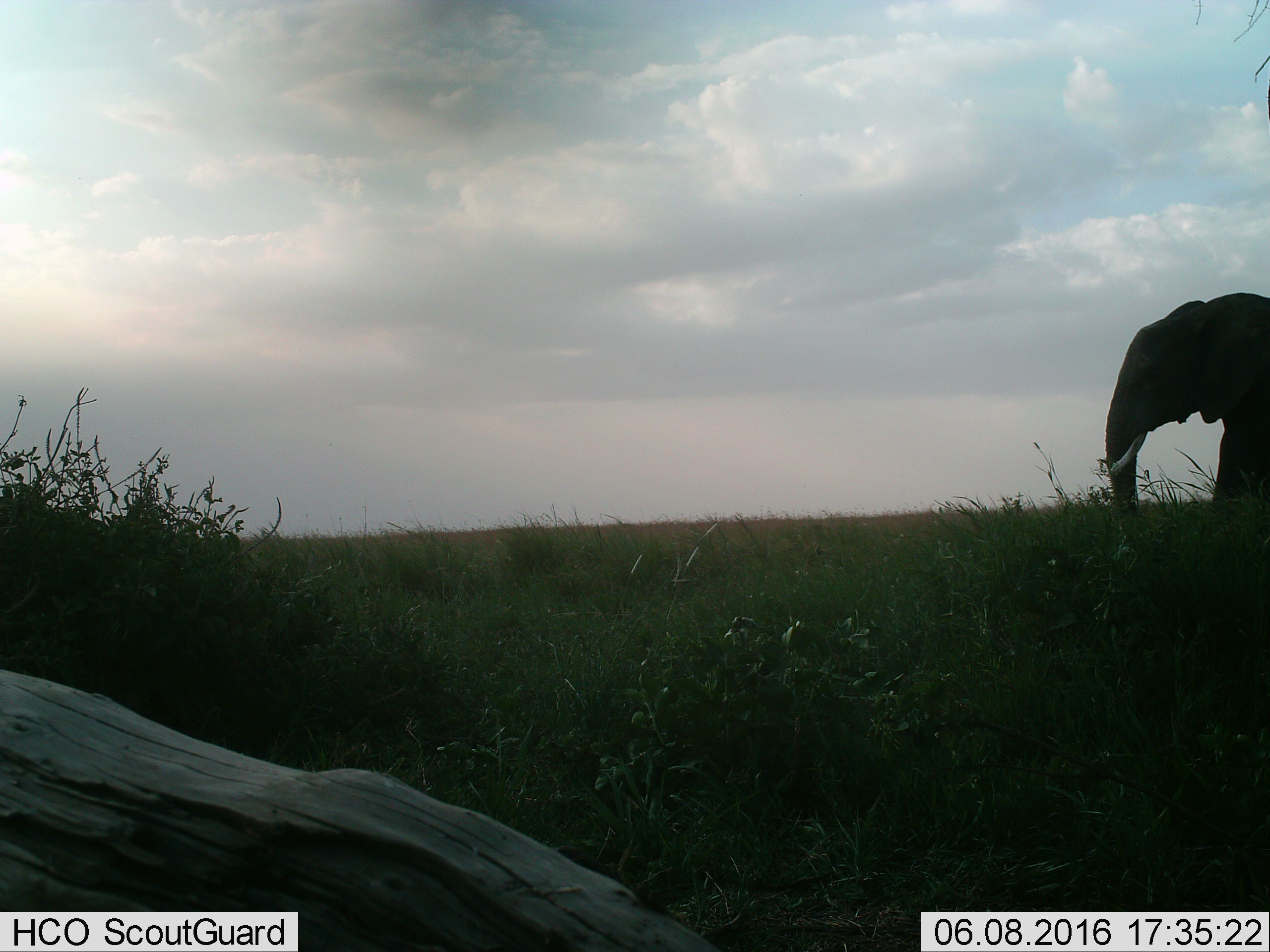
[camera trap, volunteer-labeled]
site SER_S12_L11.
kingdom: Animalia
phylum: Chordata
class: Mammalia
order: Proboscidea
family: Elephantidae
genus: Loxodonta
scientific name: Loxodonta africana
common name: african bush elephant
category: elephant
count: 1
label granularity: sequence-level